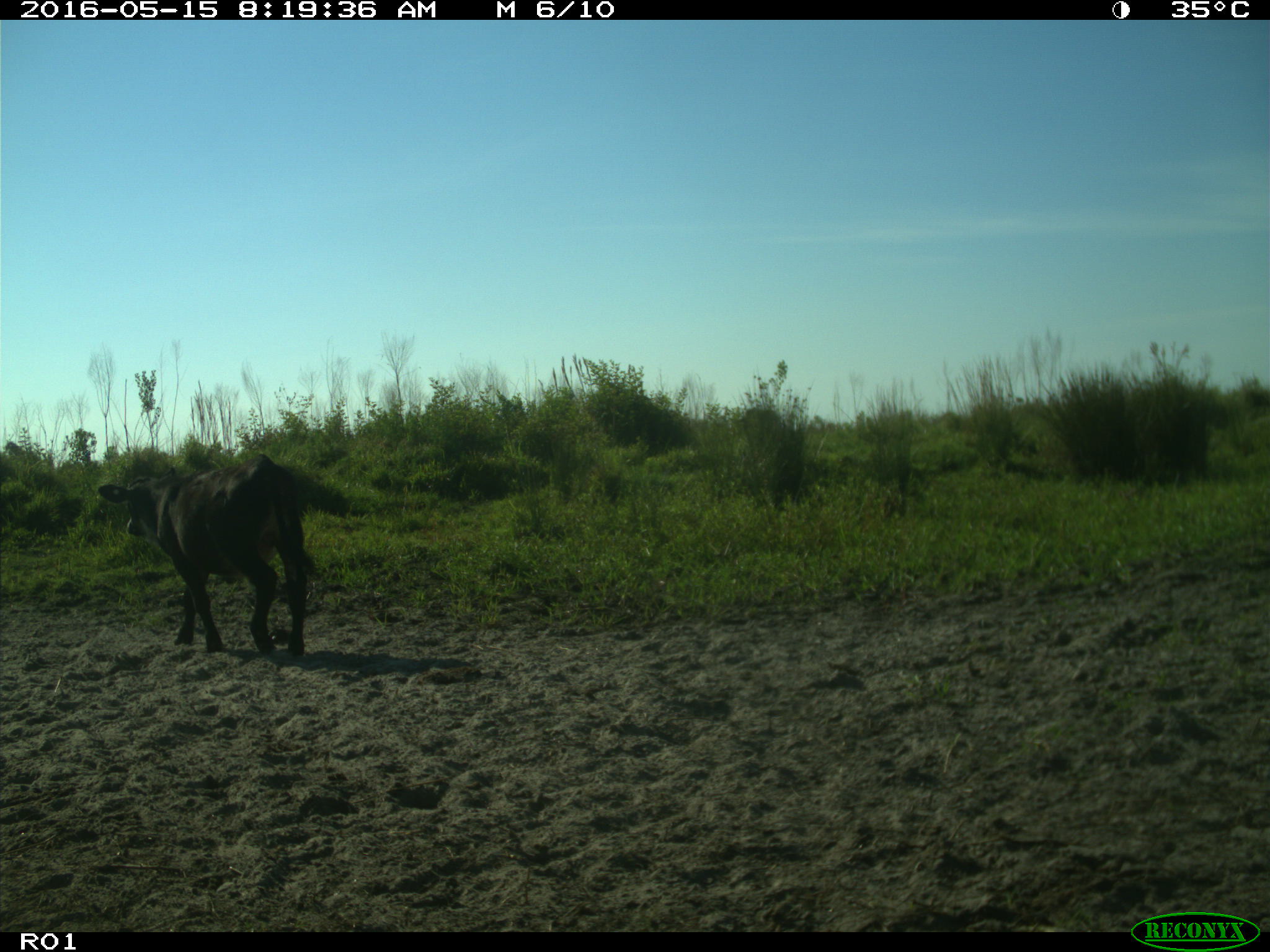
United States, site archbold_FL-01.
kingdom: Animalia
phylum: Chordata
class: Mammalia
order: Artiodactyla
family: Bovidae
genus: Bos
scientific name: Bos taurus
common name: domestic cow